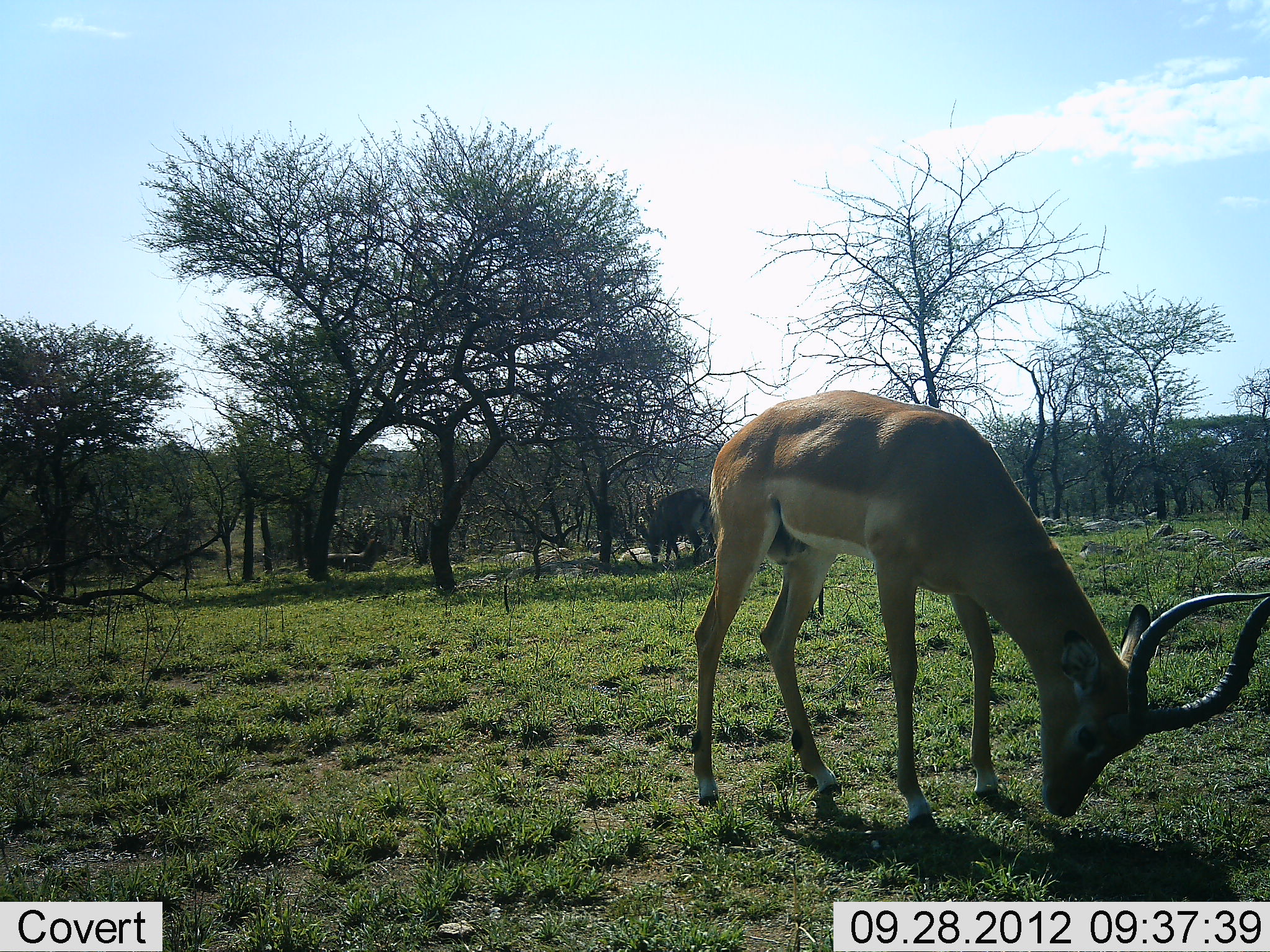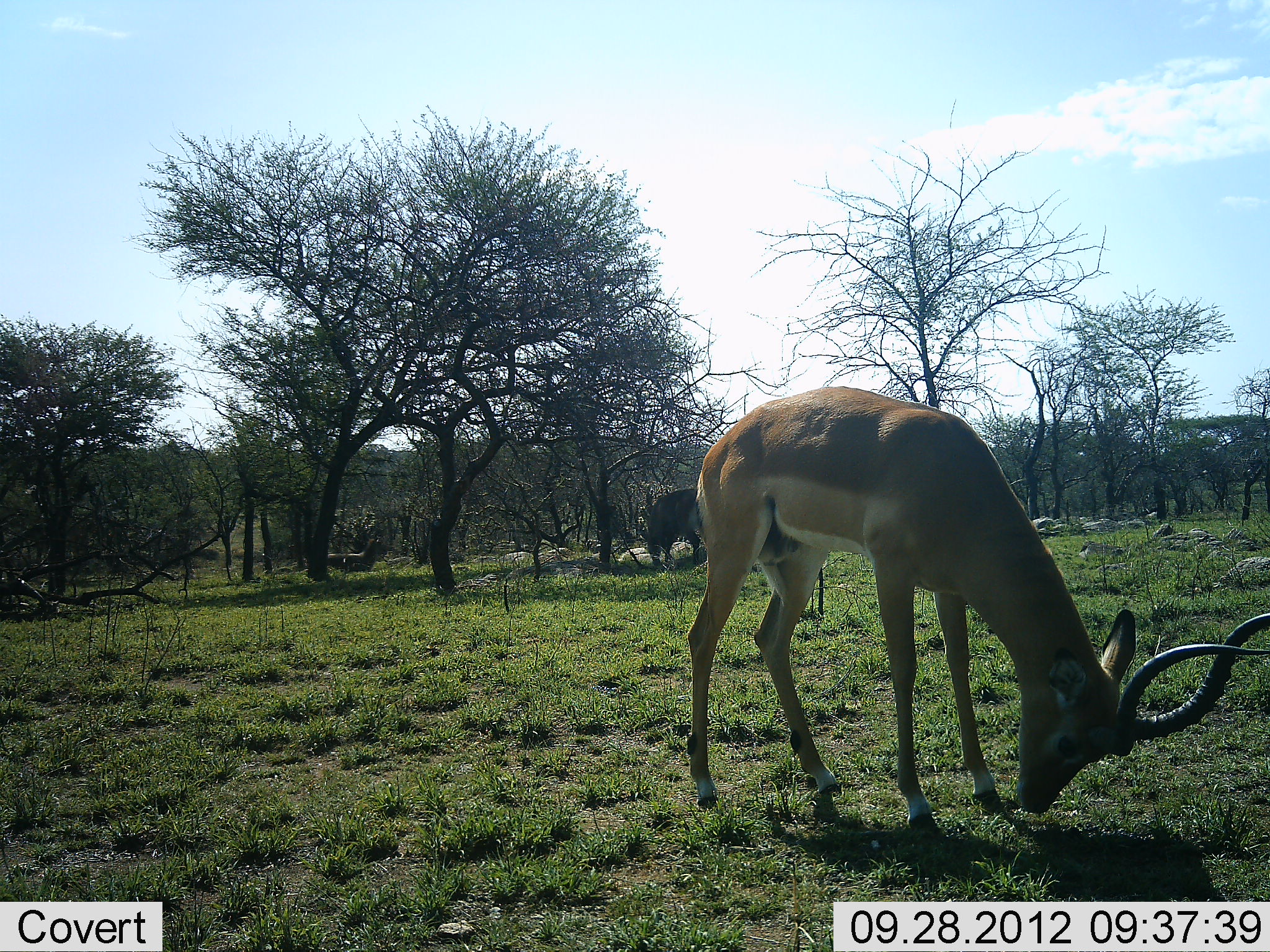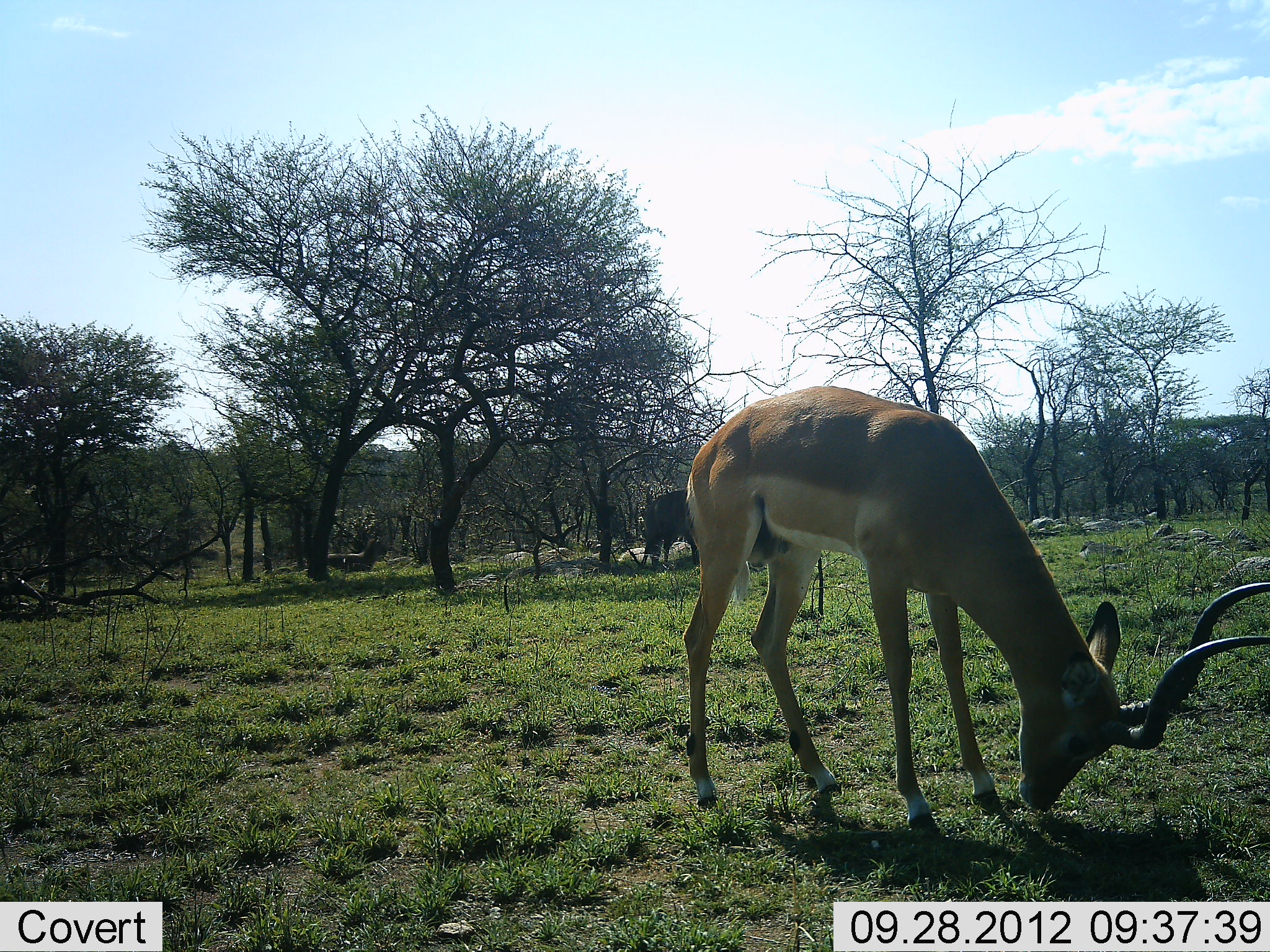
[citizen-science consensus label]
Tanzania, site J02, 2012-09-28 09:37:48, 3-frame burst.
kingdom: Animalia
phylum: Chordata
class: Mammalia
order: Artiodactyla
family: Bovidae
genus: Aepyceros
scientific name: Aepyceros melampus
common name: impala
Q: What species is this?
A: Impala (Aepyceros melampus).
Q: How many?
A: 2.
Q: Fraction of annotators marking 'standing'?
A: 58%.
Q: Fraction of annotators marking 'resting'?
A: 0%.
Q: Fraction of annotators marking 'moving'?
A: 17%.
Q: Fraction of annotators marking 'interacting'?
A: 0%.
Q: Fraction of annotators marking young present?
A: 0%.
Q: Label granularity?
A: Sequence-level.